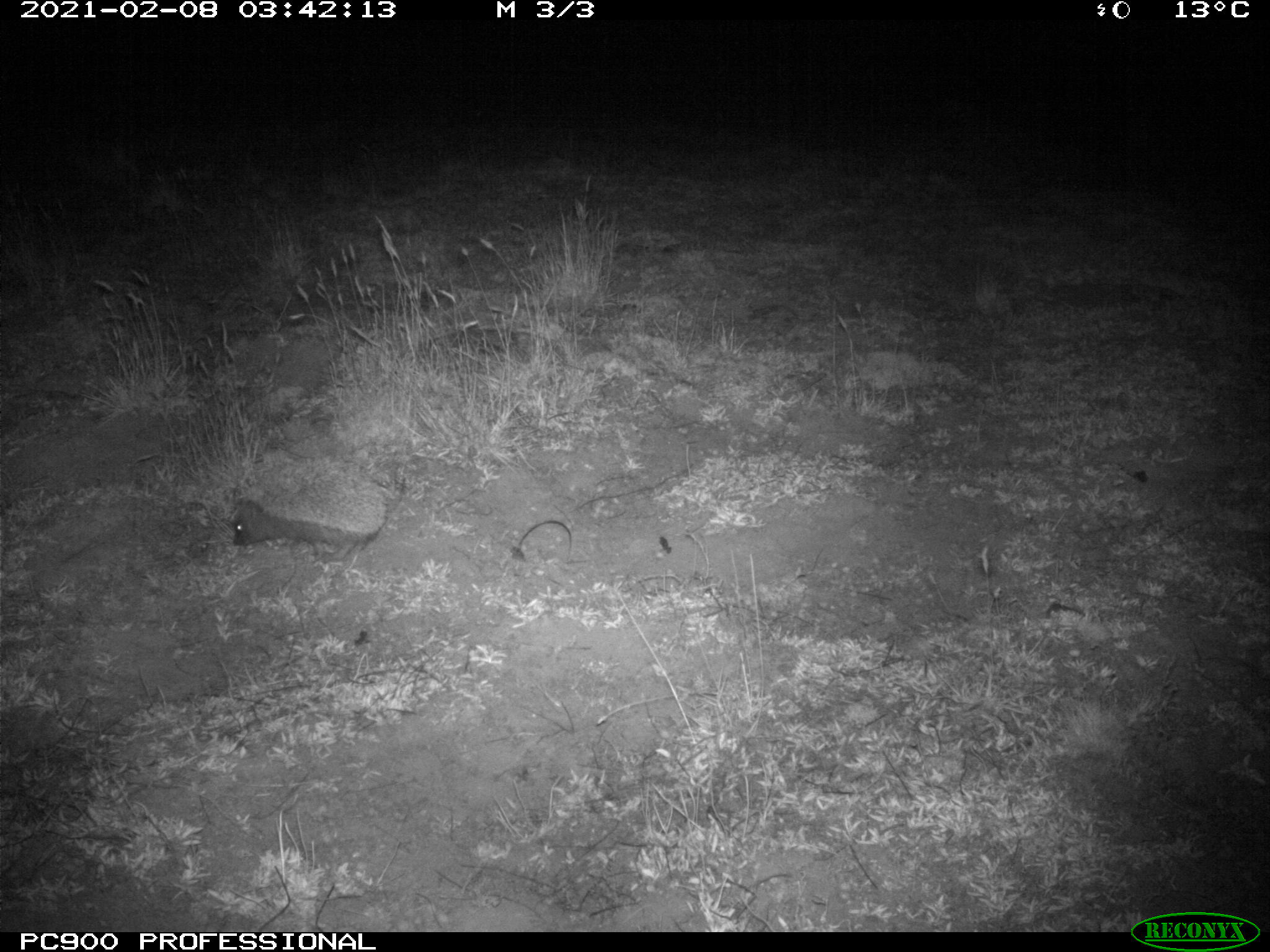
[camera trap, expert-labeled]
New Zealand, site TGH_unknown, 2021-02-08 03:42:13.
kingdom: Animalia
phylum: Chordata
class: Mammalia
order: Eulipotyphla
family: Erinaceidae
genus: Erinaceus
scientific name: Erinaceus europaeus europaeus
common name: european hedgehog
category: hedgehog